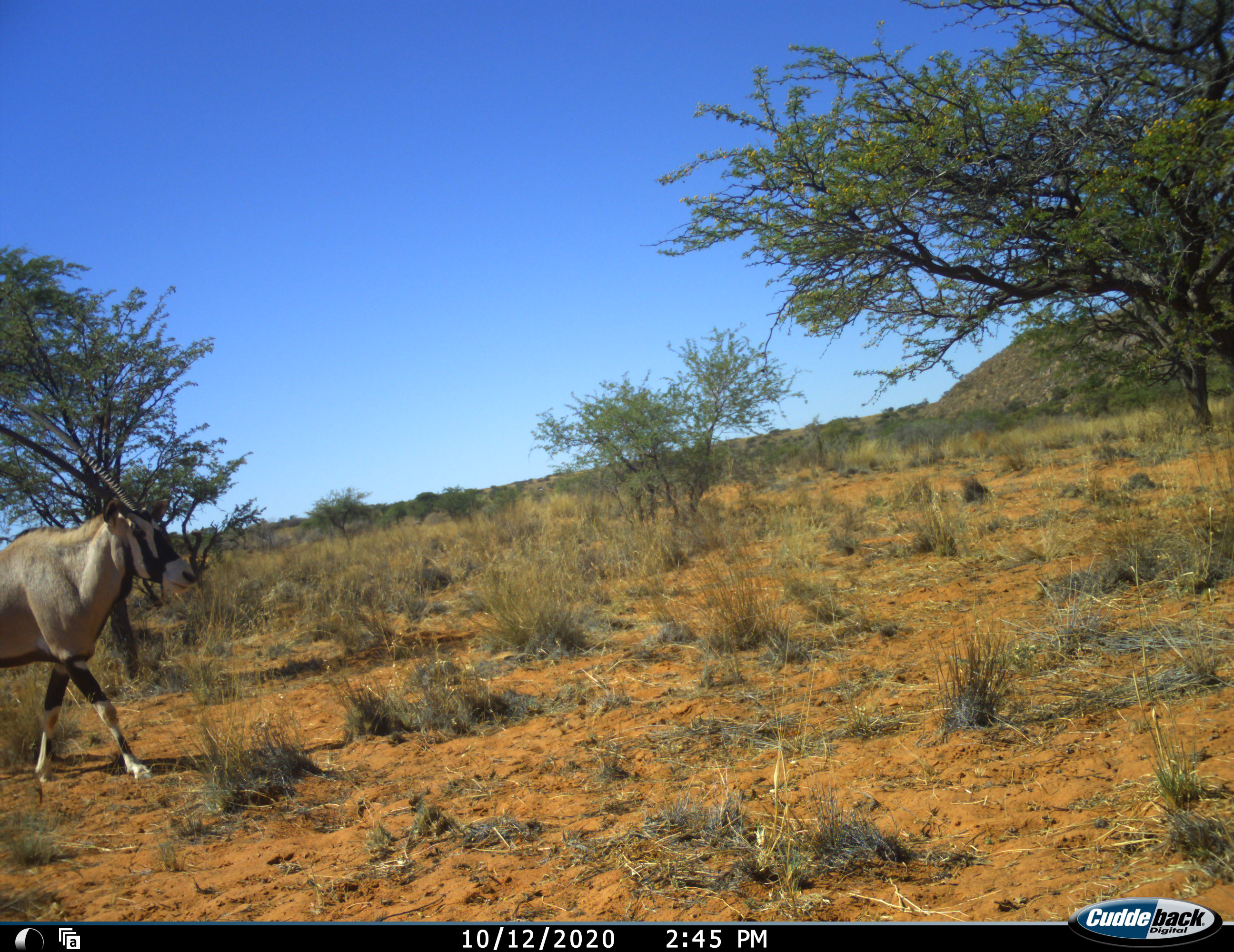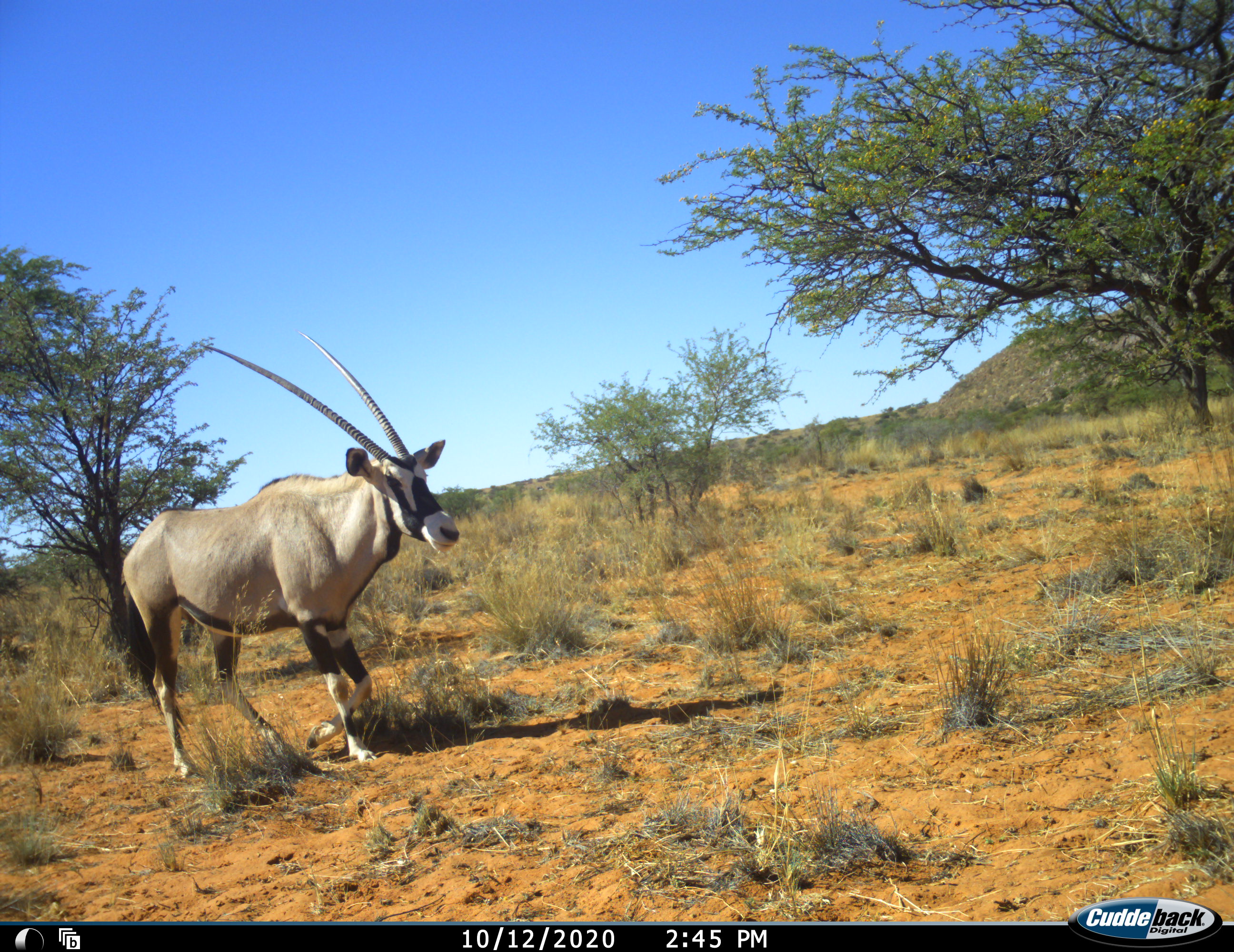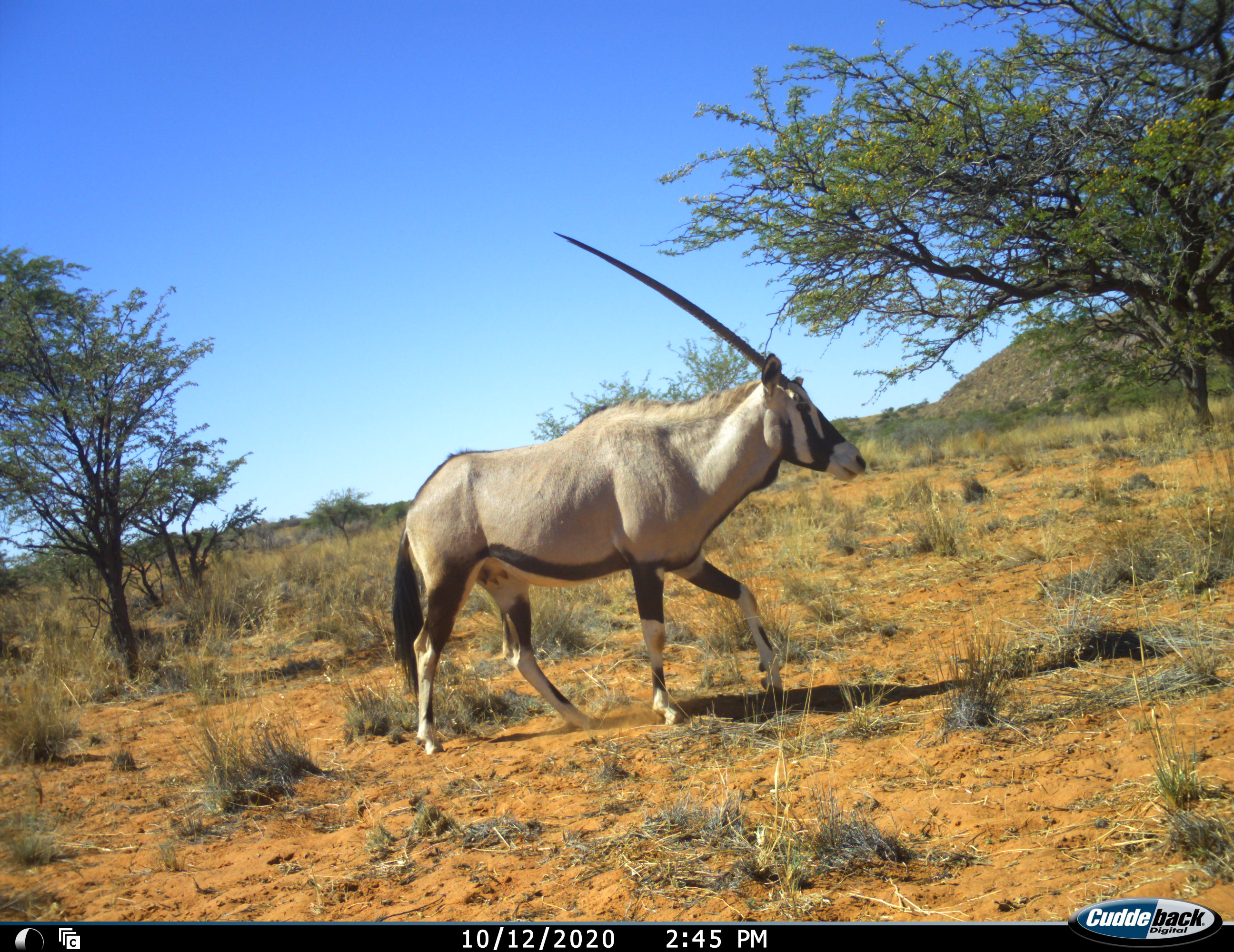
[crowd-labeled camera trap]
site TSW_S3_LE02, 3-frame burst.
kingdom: Animalia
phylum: Chordata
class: Mammalia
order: Artiodactyla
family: Bovidae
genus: Oryx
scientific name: Oryx gazella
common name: gemsbok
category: oryx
Oryx (gemsbok) (Oryx gazella), count 1. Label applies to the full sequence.